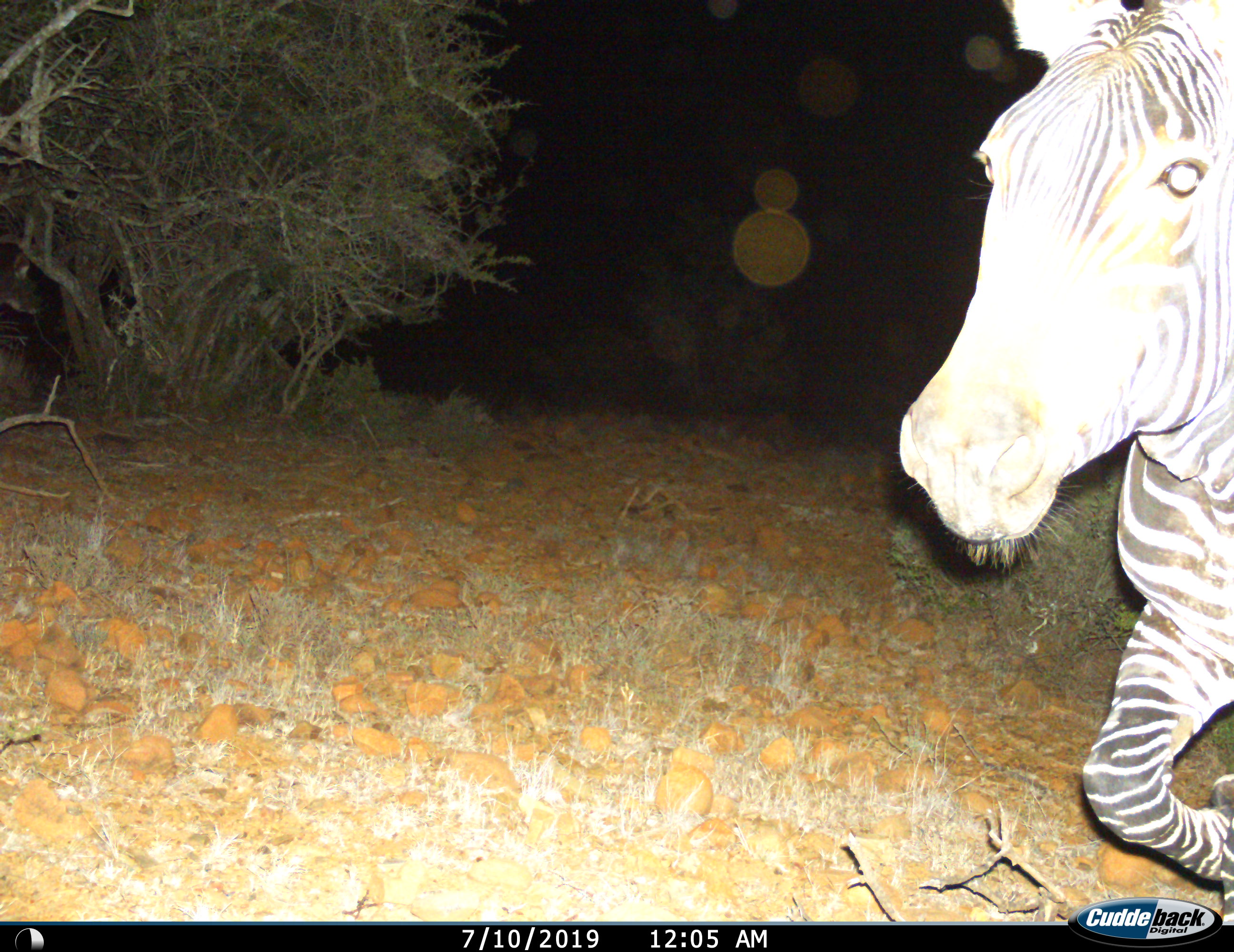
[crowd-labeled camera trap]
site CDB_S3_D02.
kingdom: Animalia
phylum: Chordata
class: Mammalia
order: Perissodactyla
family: Equidae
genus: Equus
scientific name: Equus zebra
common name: mountain zebra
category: zebramountain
Zebramountain (mountain zebra) (Equus zebra), count 1. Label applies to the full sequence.